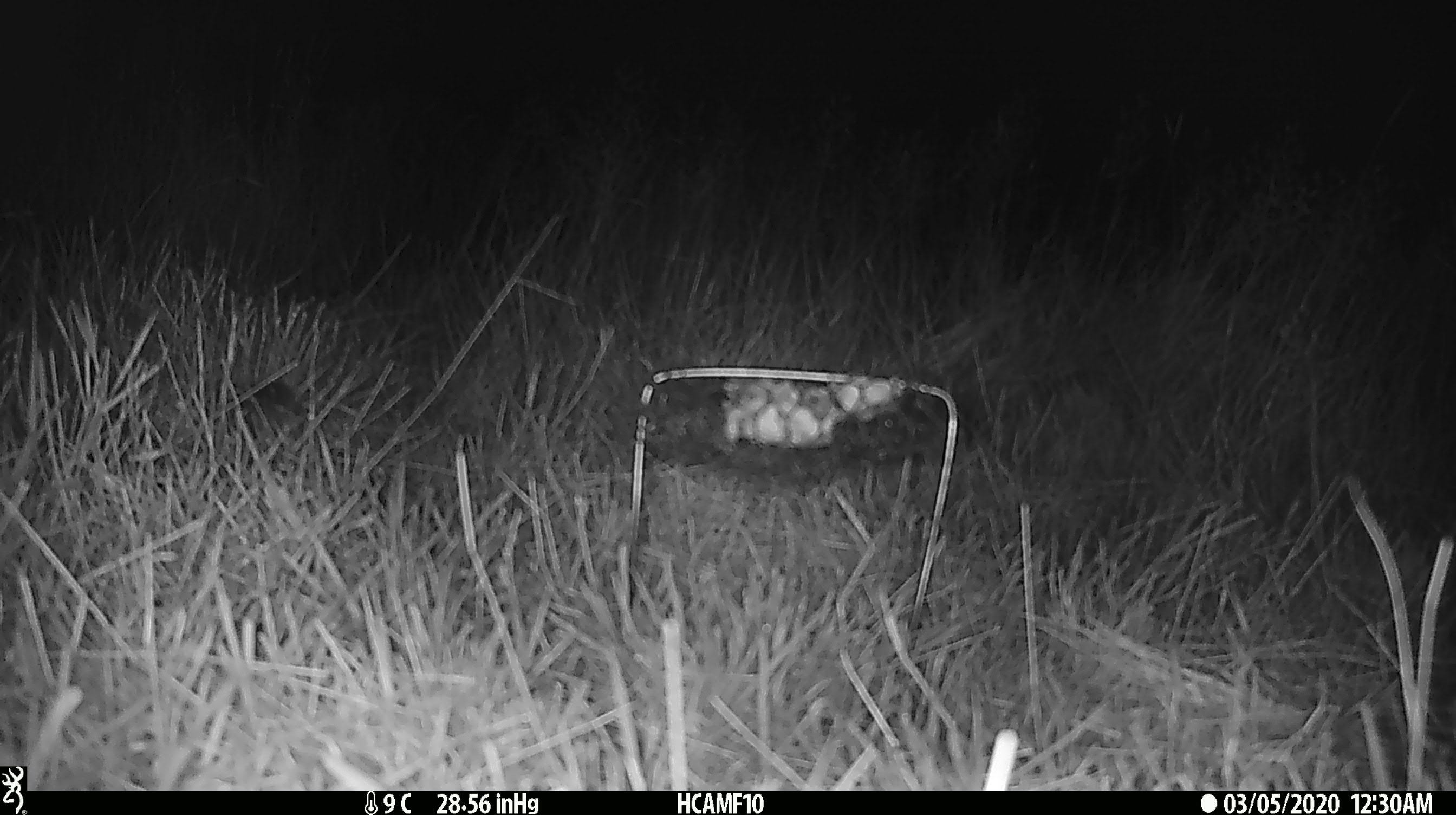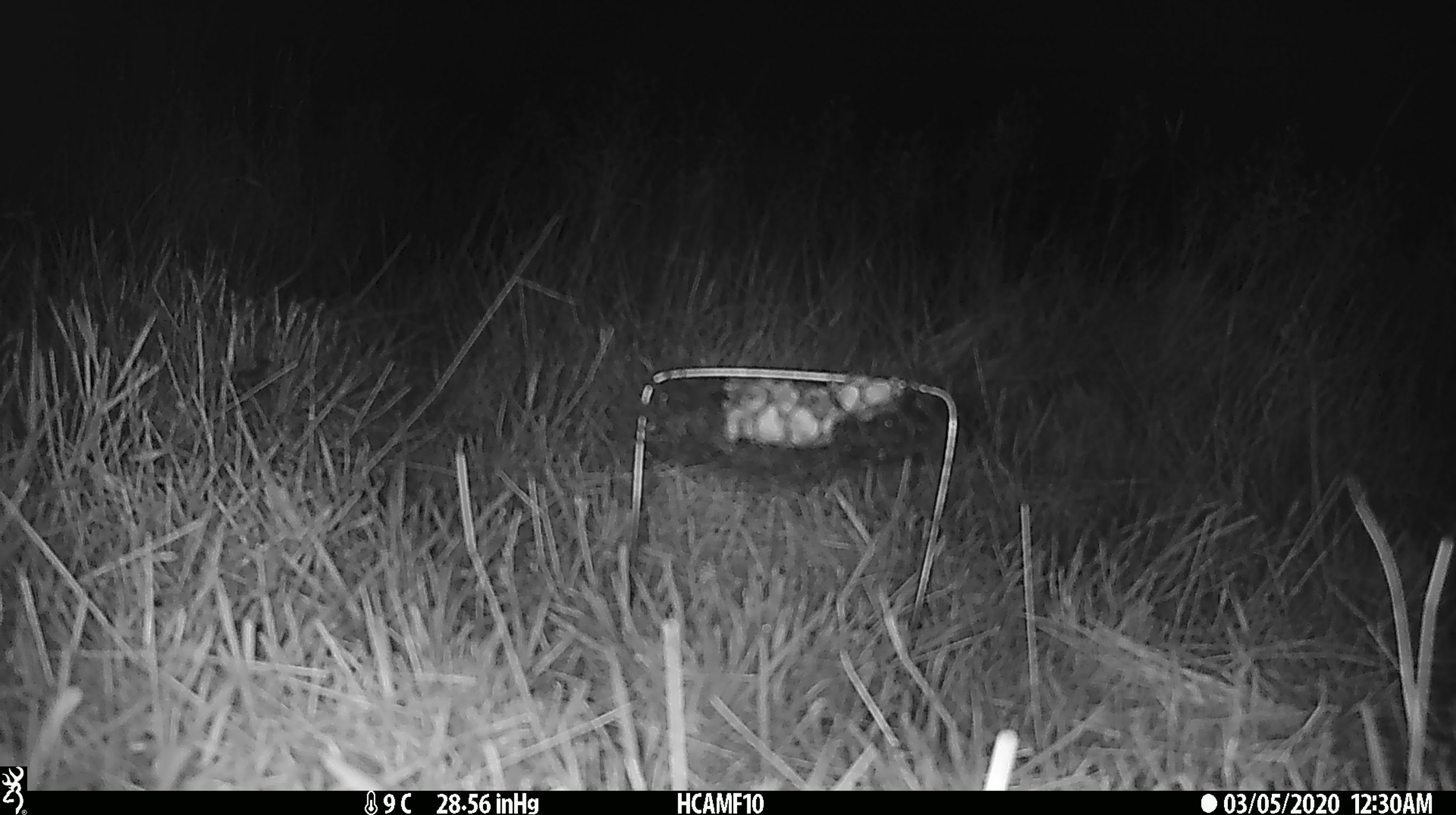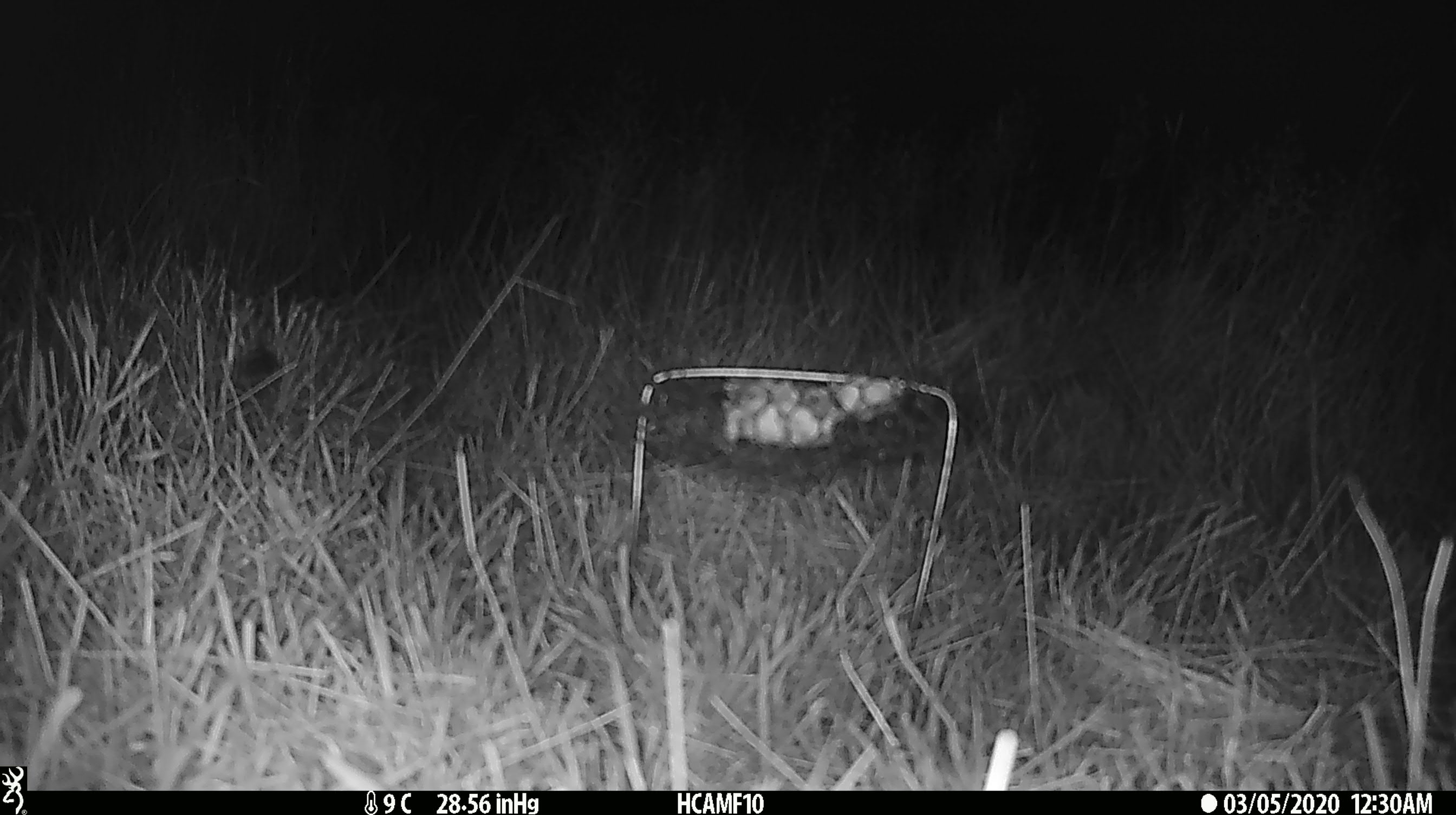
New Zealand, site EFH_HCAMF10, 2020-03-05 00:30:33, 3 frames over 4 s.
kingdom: Animalia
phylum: Chordata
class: Mammalia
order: Rodentia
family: Muridae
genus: Mus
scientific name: Mus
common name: mouse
Mouse (Mus).